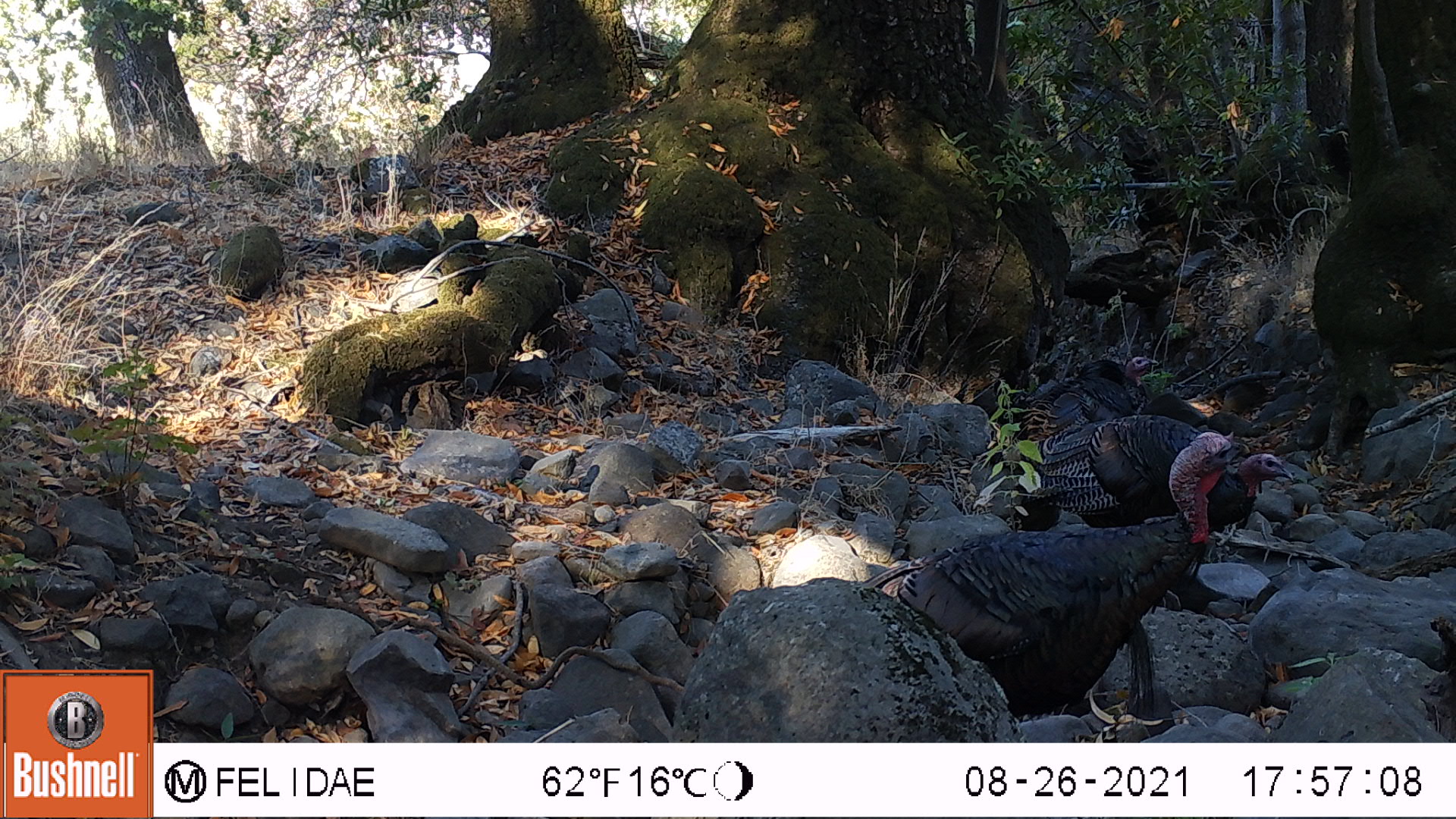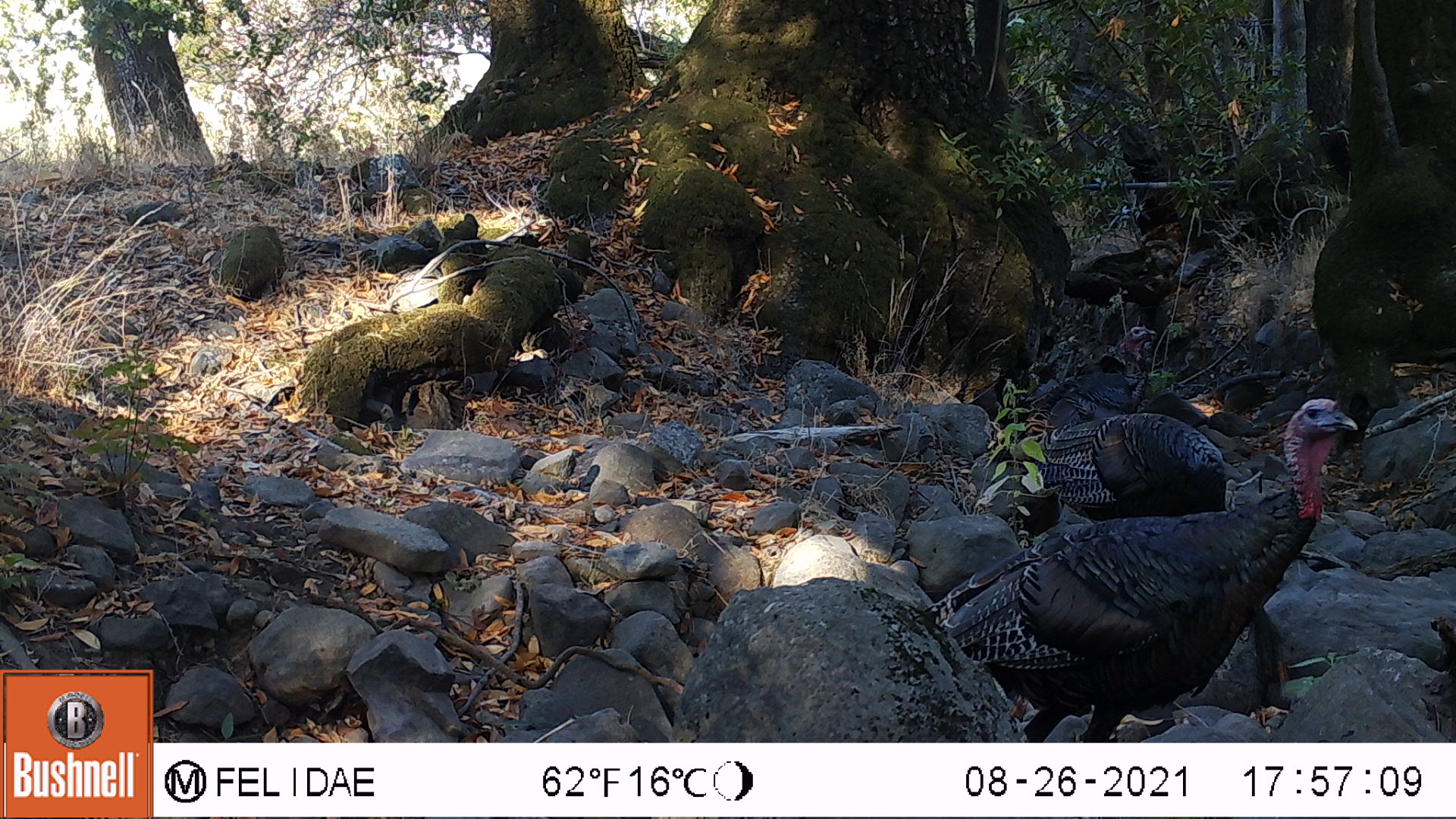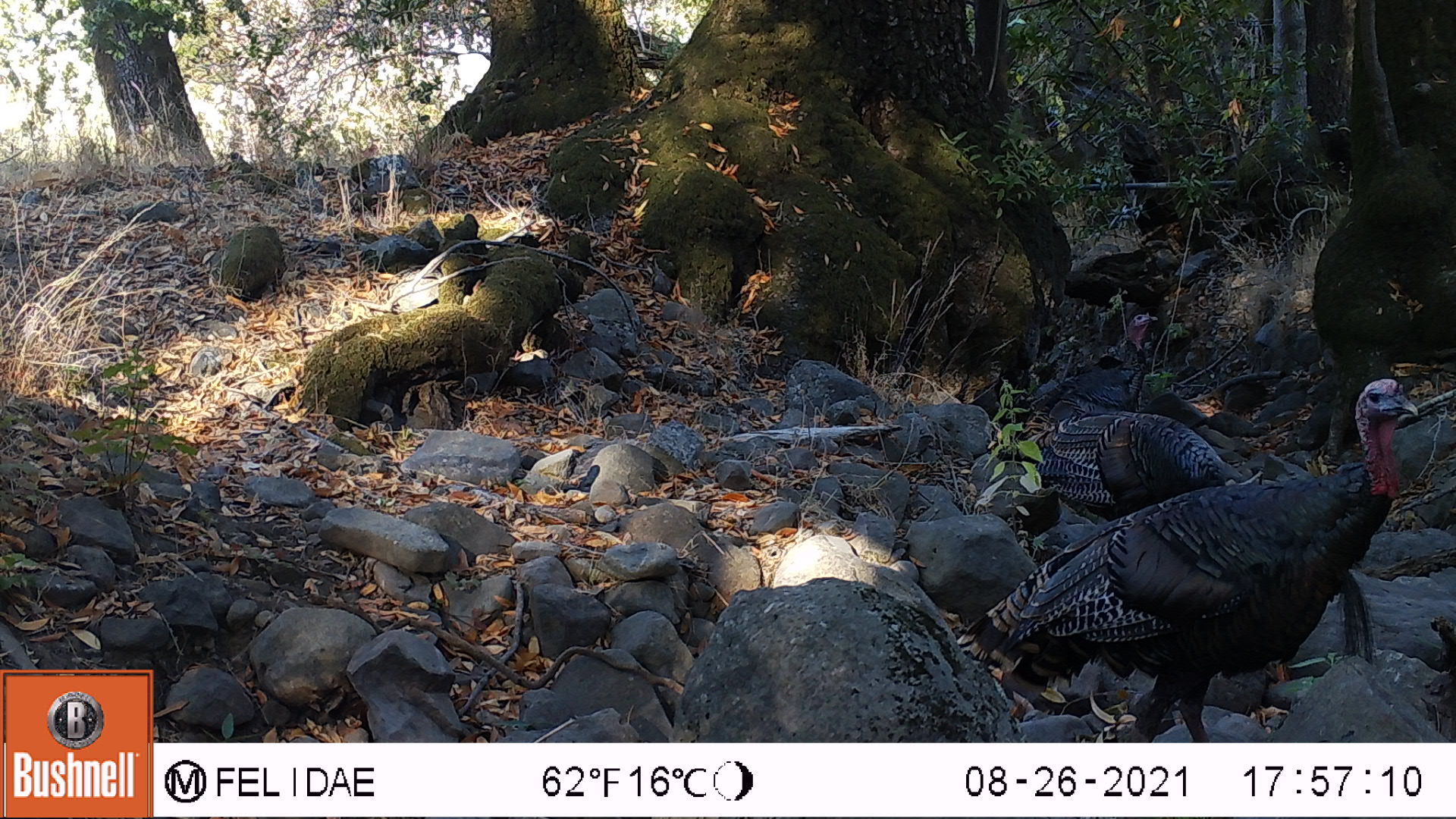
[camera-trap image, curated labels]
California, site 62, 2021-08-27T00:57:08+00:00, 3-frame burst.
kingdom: Animalia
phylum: Chordata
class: Aves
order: Galliformes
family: Phasianidae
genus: Meleagris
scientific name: Meleagris gallopavo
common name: turkey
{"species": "turkey (Meleagris gallopavo)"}